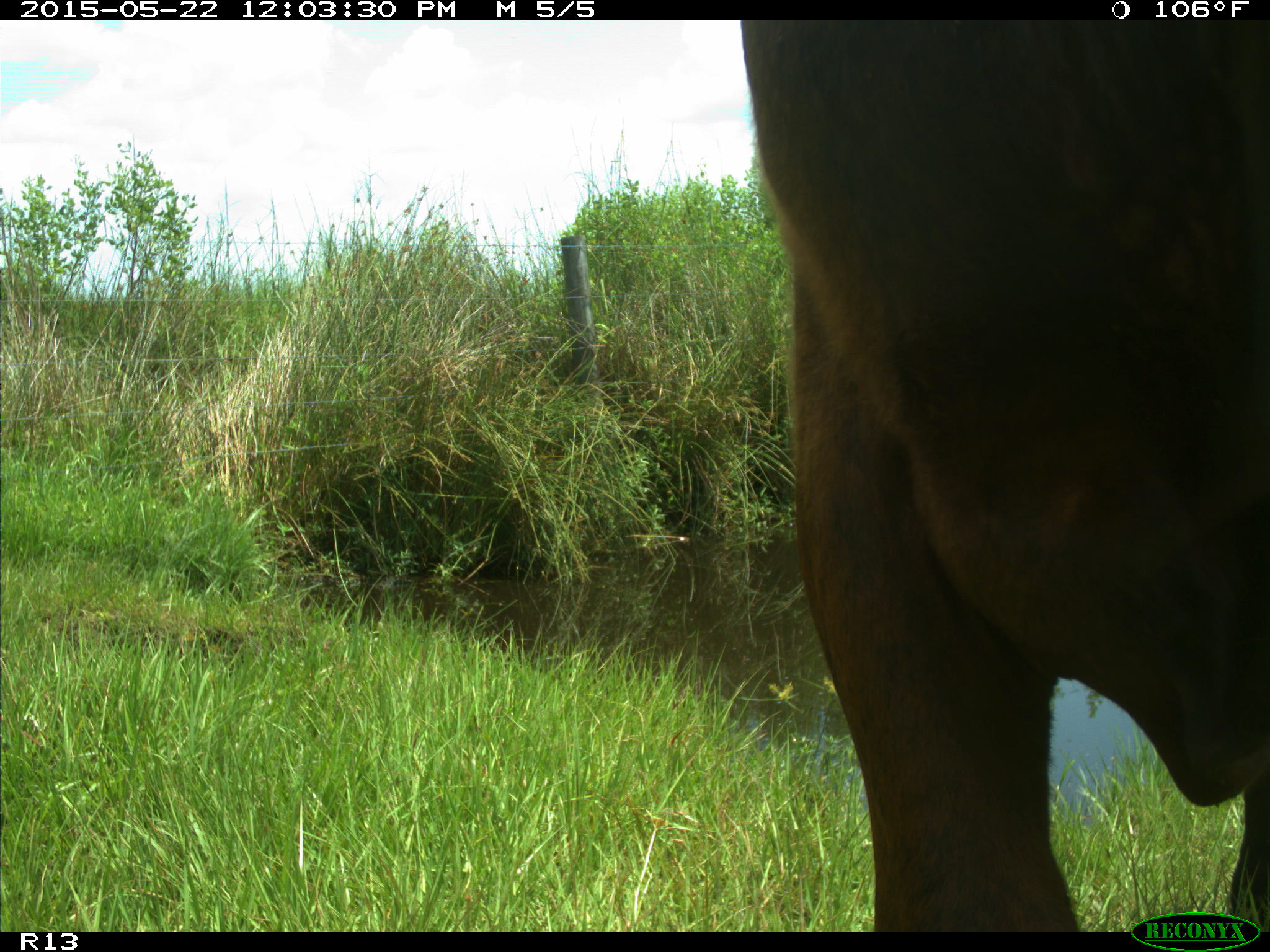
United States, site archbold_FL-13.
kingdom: Animalia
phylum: Chordata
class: Mammalia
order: Artiodactyla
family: Bovidae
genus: Bos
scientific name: Bos taurus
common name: domestic cow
Bos taurus (domestic cow).